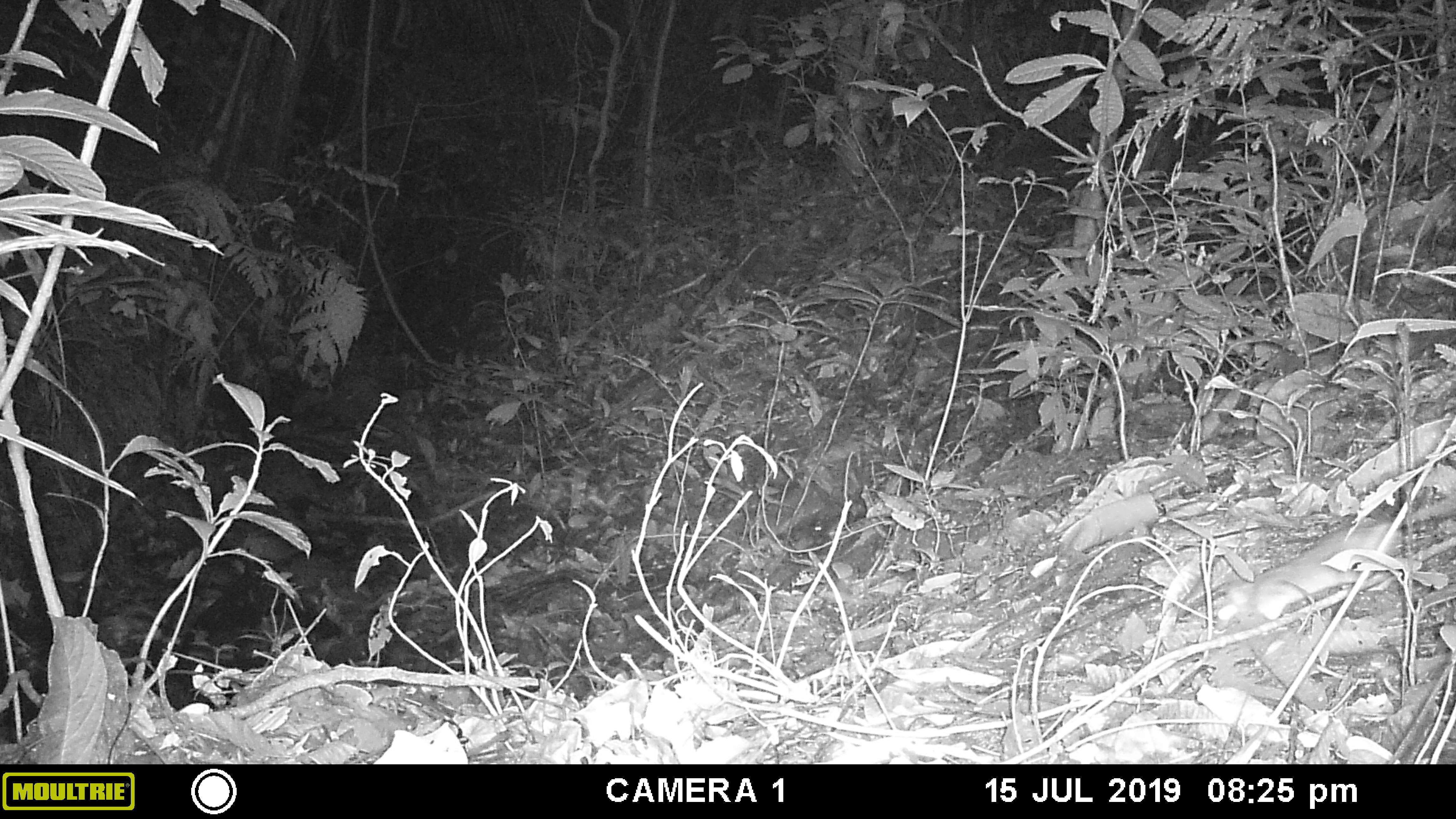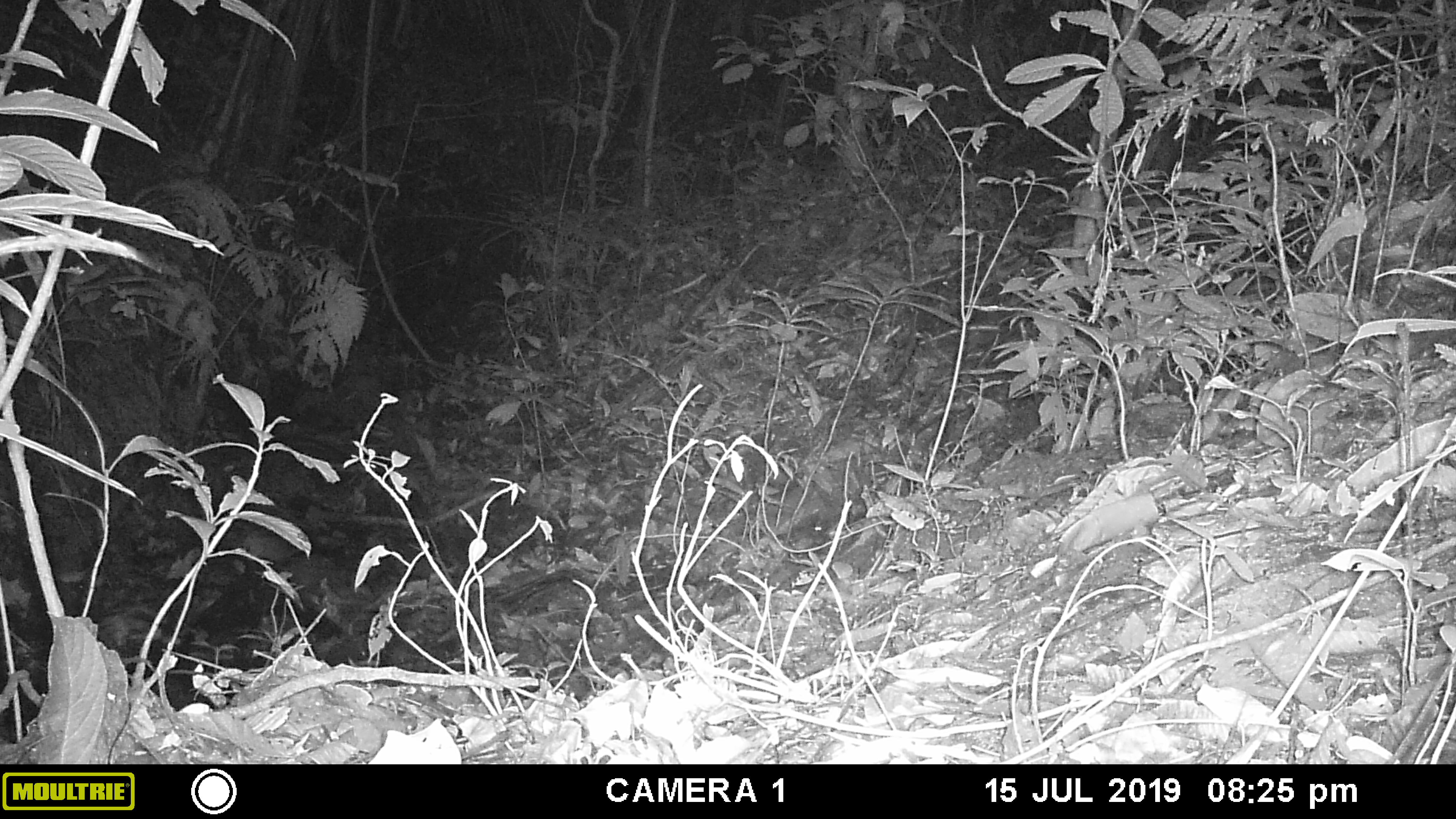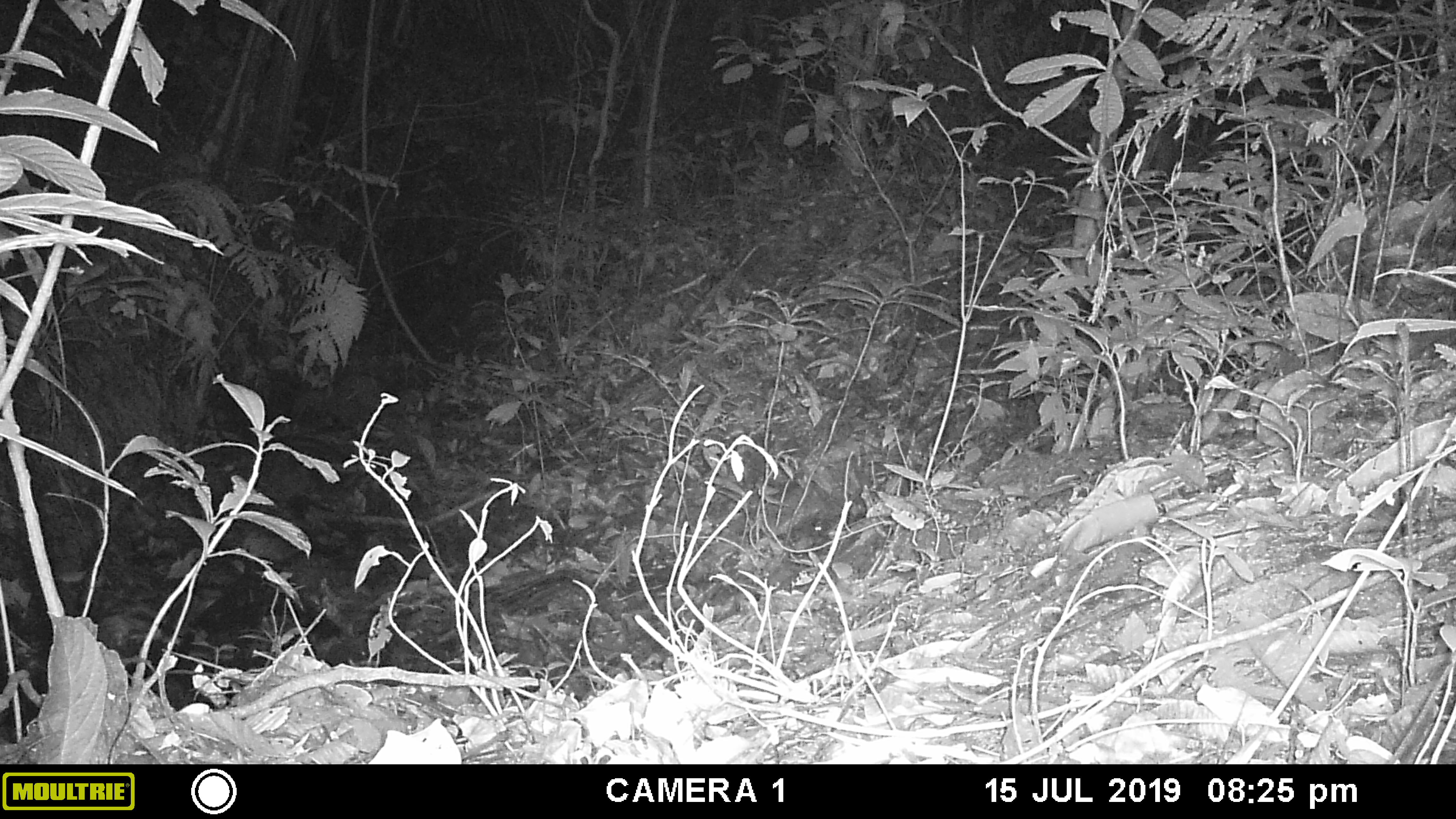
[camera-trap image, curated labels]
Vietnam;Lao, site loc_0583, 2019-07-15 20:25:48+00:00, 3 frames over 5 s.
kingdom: Animalia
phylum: Chordata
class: Mammalia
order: Rodentia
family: Muridae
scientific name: Muridae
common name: old-world mice and rats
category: unidentified murid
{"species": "unidentified murid (old-world mice and rats) (Muridae)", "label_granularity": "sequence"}